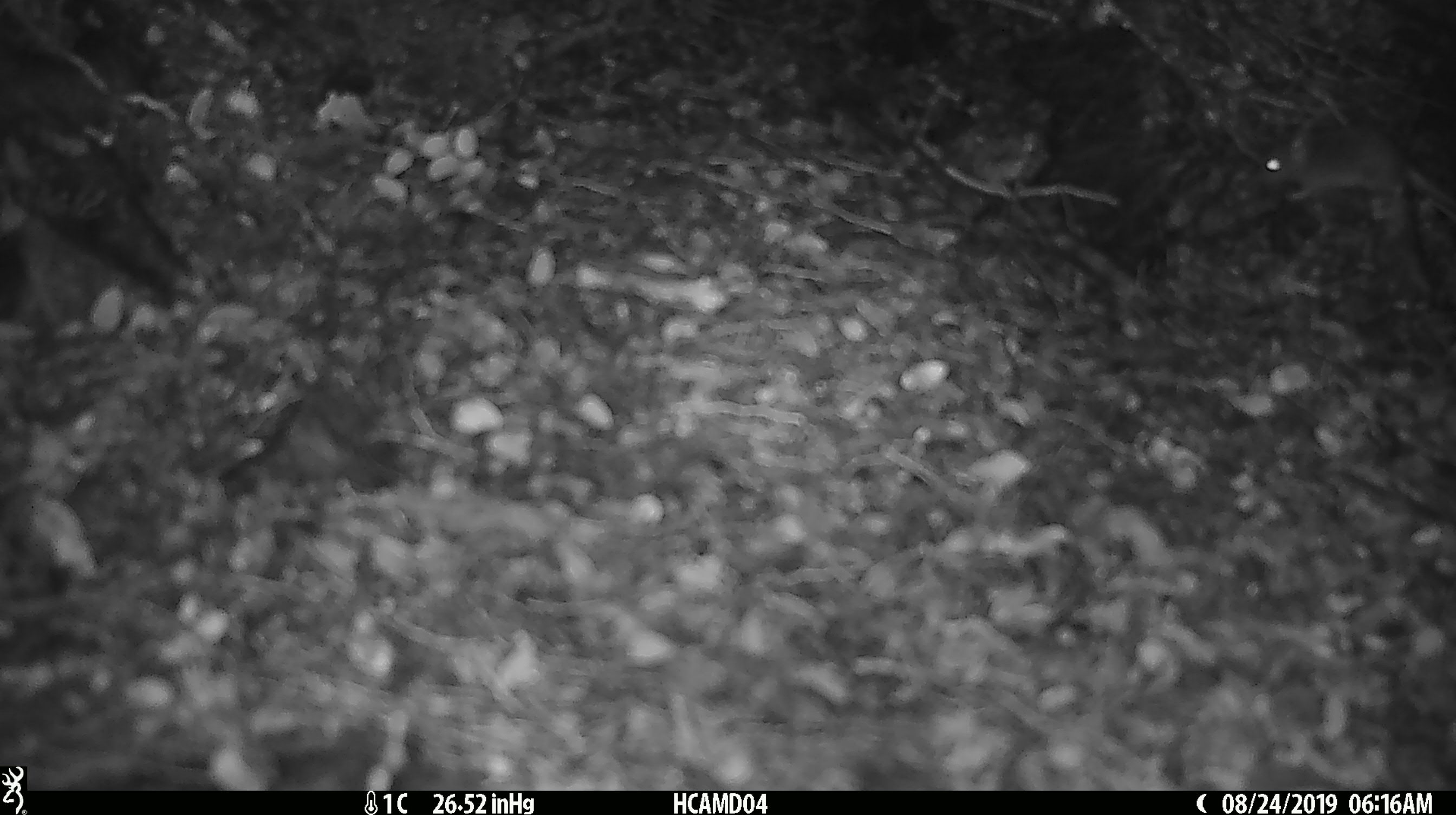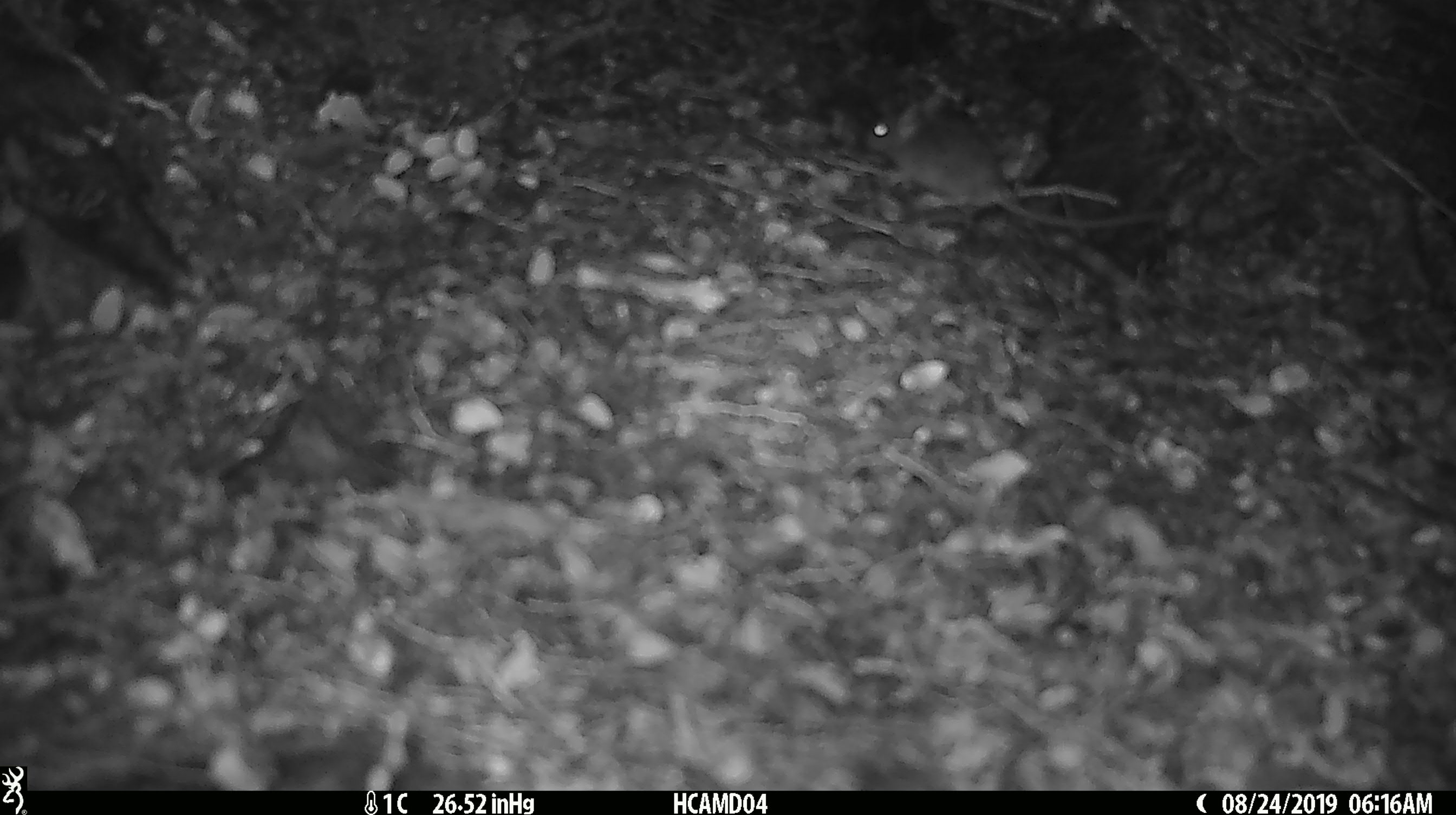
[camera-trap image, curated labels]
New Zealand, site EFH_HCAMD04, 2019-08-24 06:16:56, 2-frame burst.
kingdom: Animalia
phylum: Chordata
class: Mammalia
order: Rodentia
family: Muridae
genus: Mus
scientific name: Mus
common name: mouse